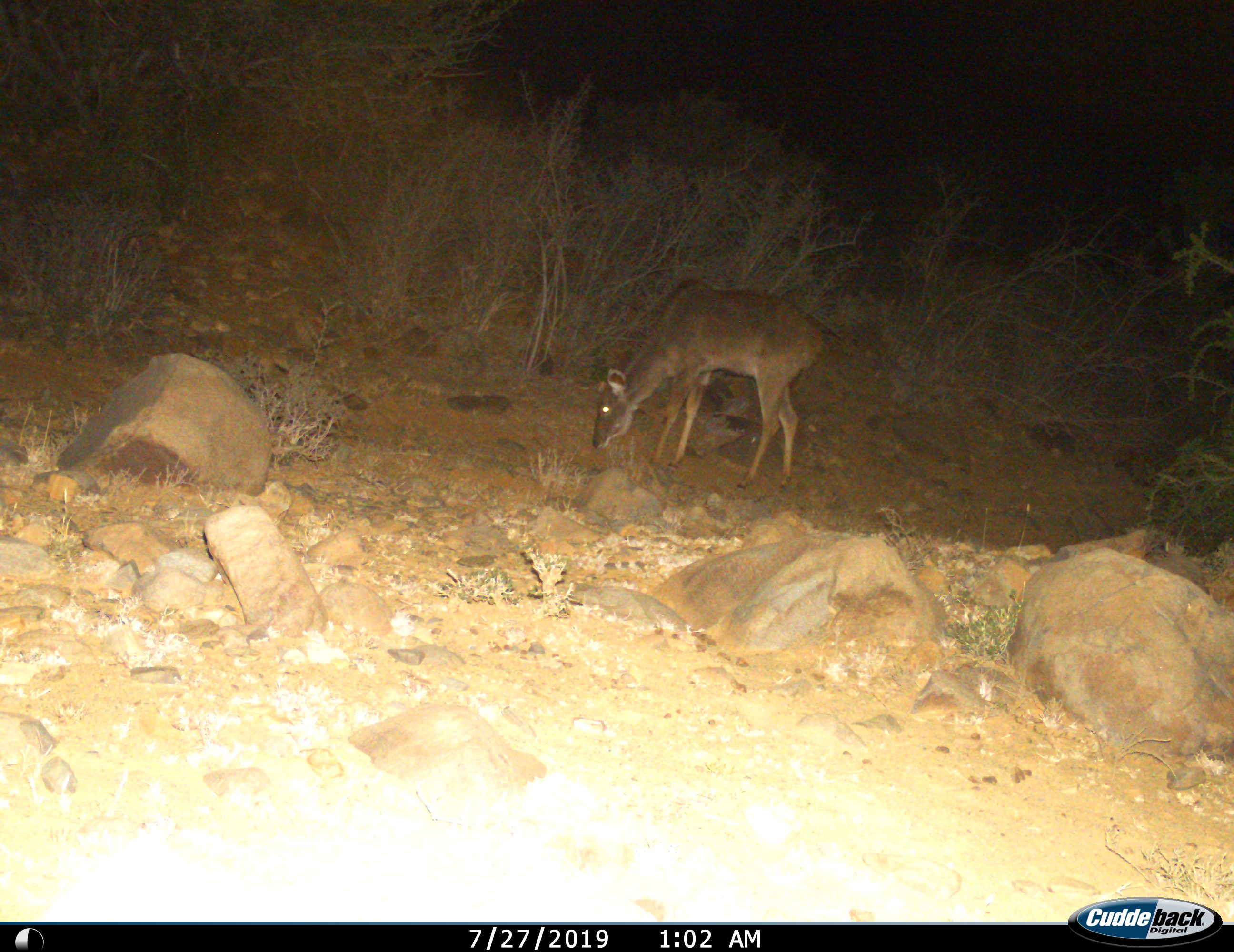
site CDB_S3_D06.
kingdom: Animalia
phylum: Chordata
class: Mammalia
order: Artiodactyla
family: Bovidae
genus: Tragelaphus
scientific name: Tragelaphus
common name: kudu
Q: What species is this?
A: Kudu (Tragelaphus).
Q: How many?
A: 1.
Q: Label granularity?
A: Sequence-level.